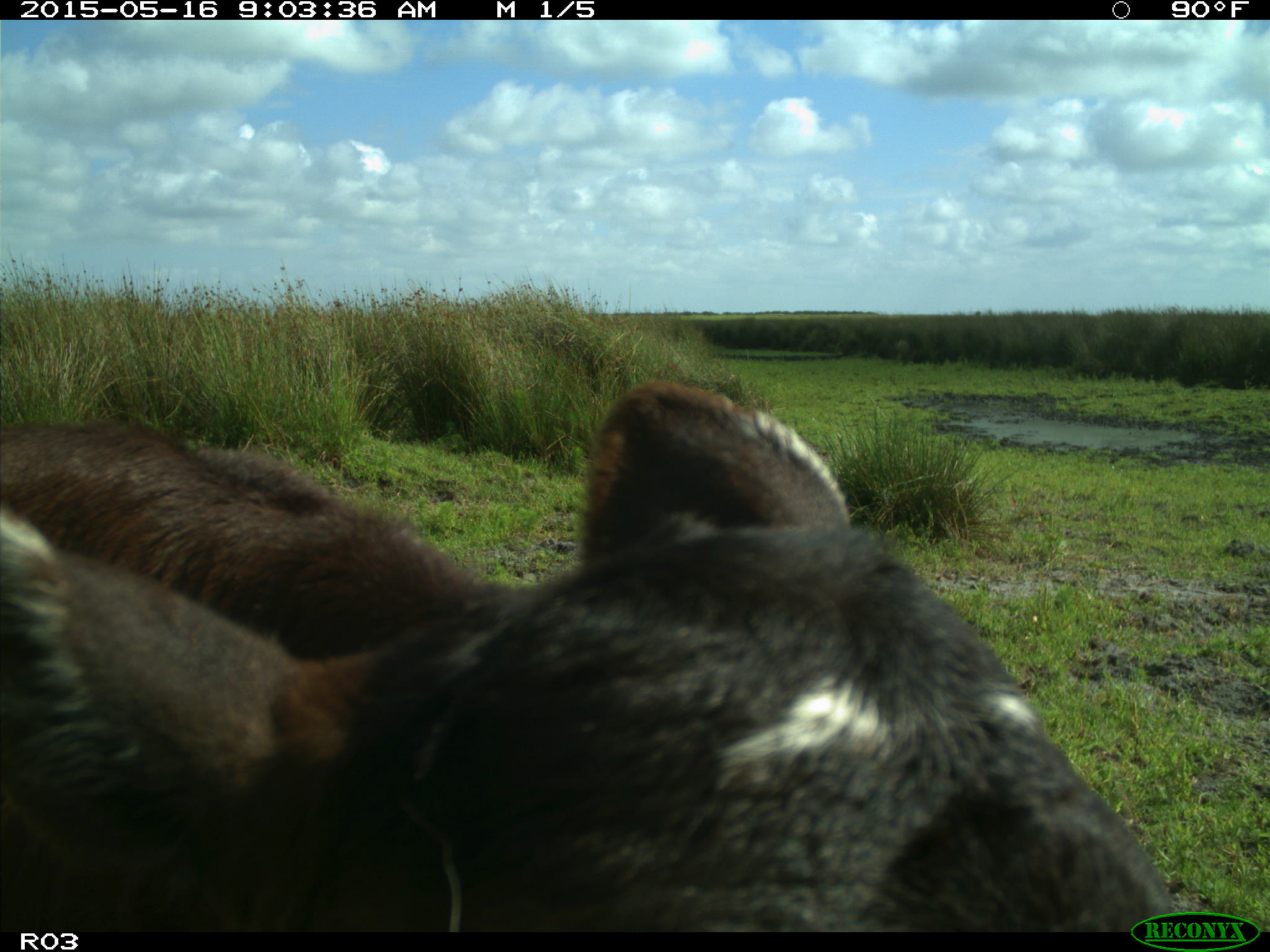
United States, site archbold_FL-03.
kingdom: Animalia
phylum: Chordata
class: Mammalia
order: Artiodactyla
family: Bovidae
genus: Bos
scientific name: Bos taurus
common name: domestic cow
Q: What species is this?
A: Bos taurus (domestic cow).